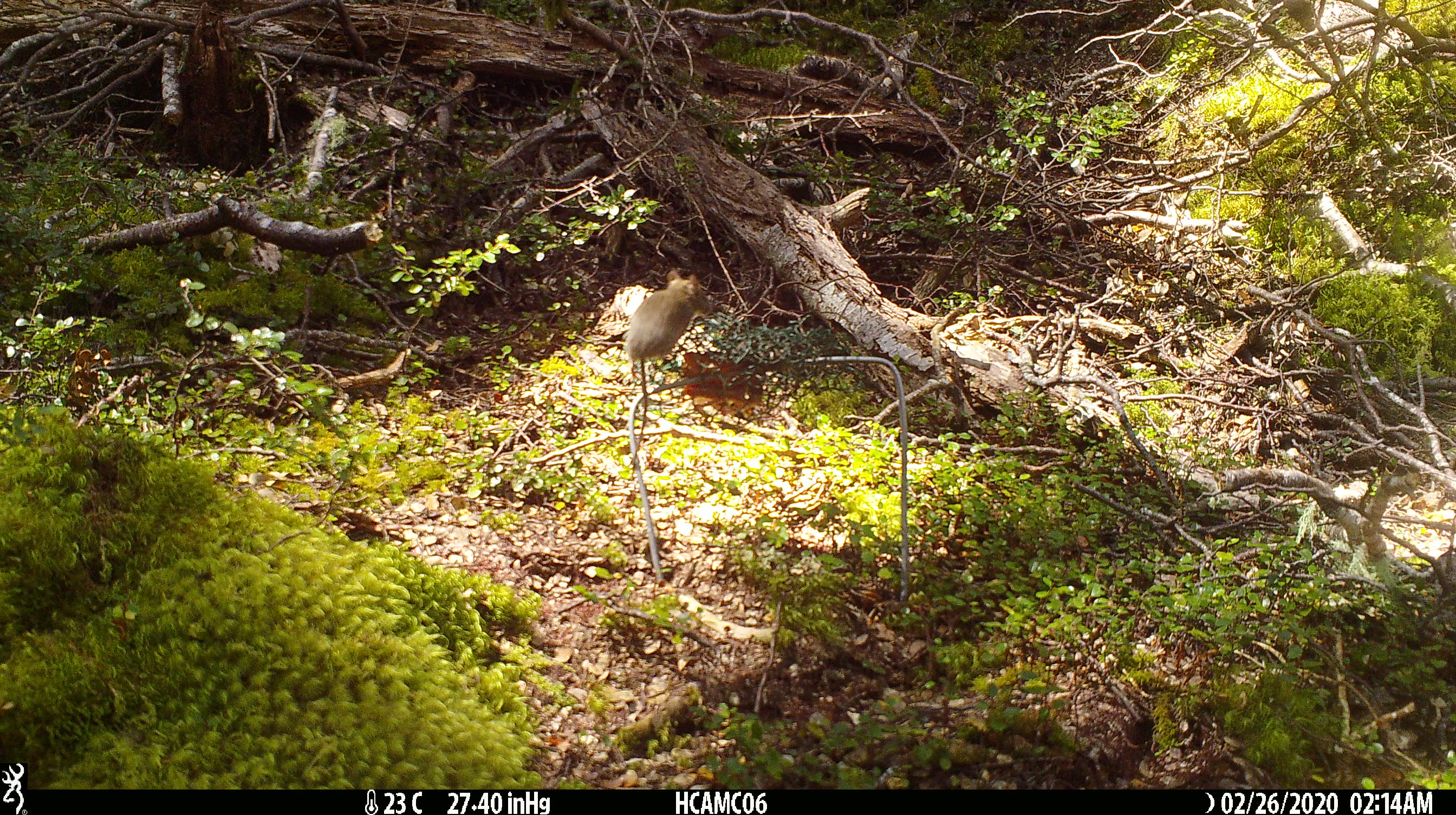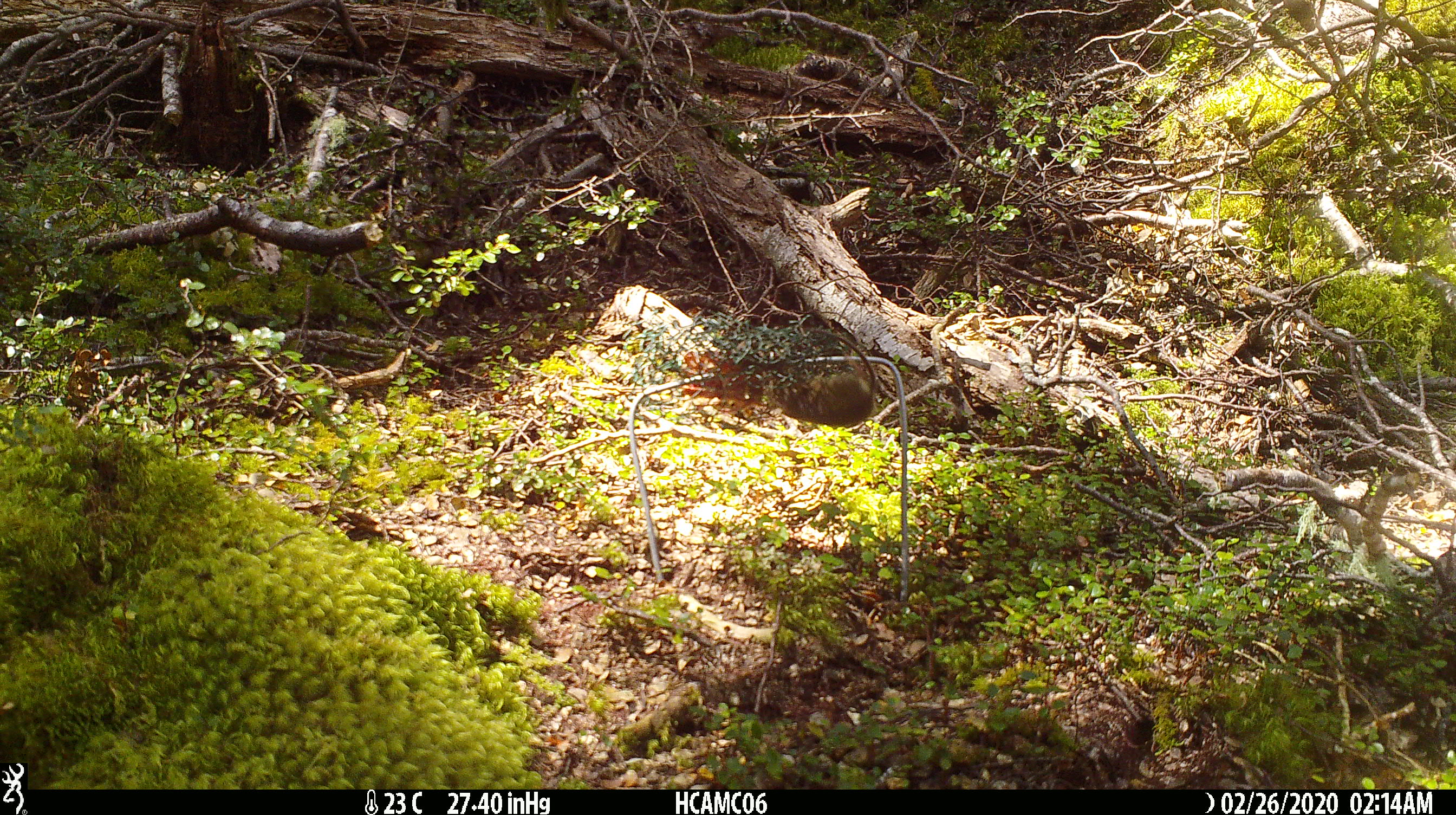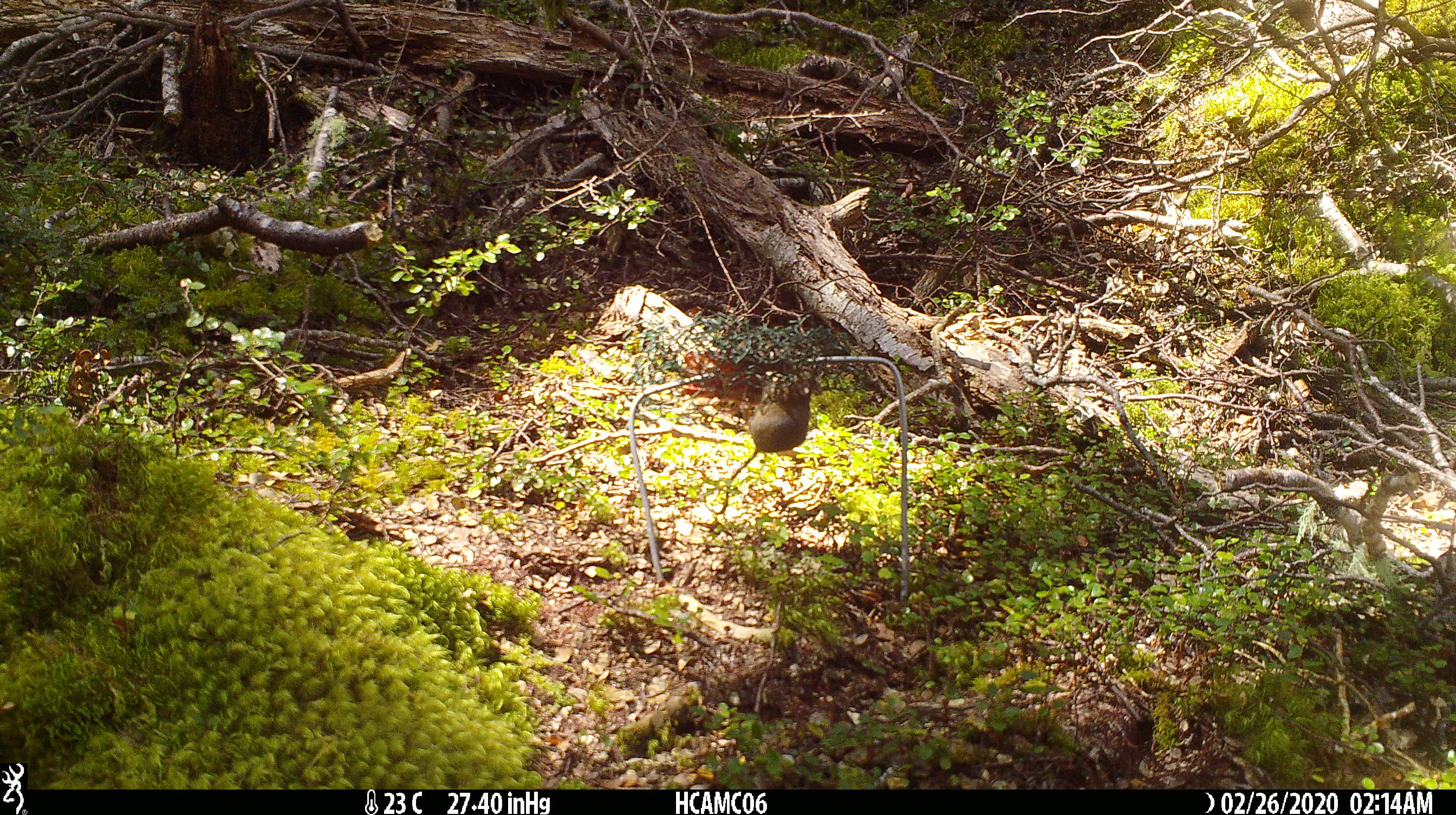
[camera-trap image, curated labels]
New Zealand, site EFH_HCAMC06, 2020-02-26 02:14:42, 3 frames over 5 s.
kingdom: Animalia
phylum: Chordata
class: Mammalia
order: Rodentia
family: Muridae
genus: Mus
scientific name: Mus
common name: mouse